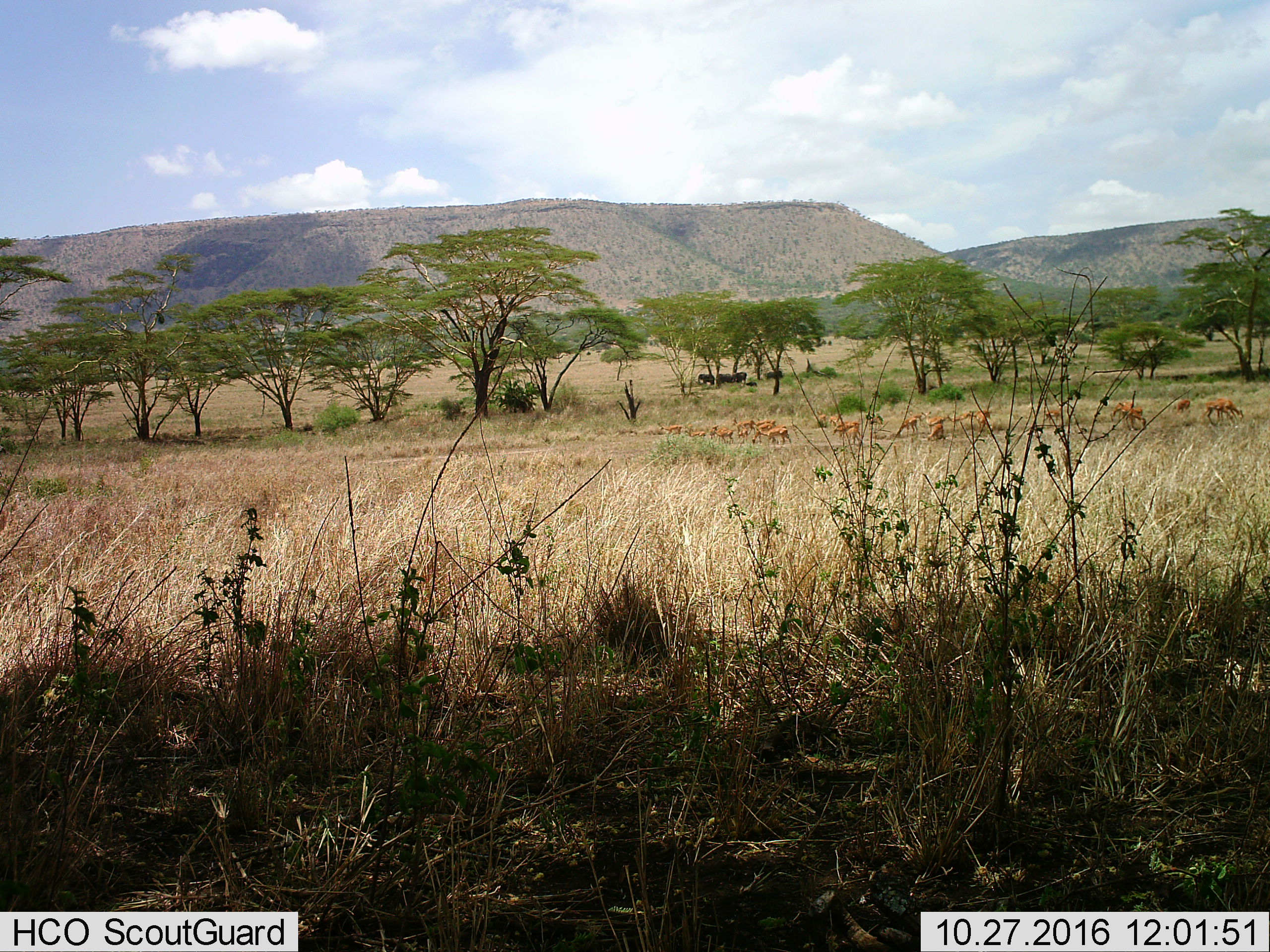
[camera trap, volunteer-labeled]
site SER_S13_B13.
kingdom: Animalia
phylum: Chordata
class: Mammalia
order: Proboscidea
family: Elephantidae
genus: Loxodonta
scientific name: Loxodonta africana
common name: african bush elephant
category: elephant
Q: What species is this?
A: Elephant (african bush elephant) (Loxodonta africana).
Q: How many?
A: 4.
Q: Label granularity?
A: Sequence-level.